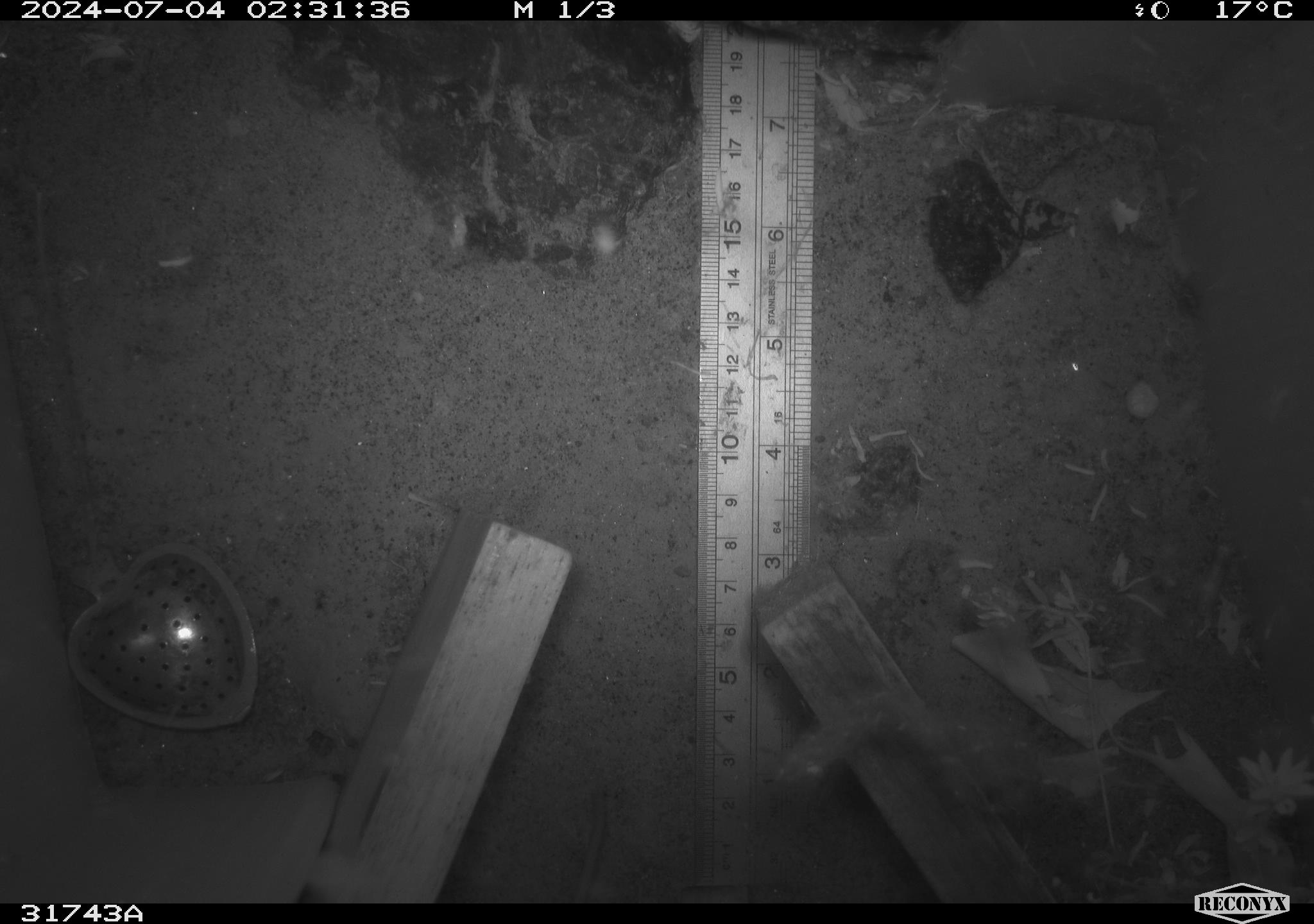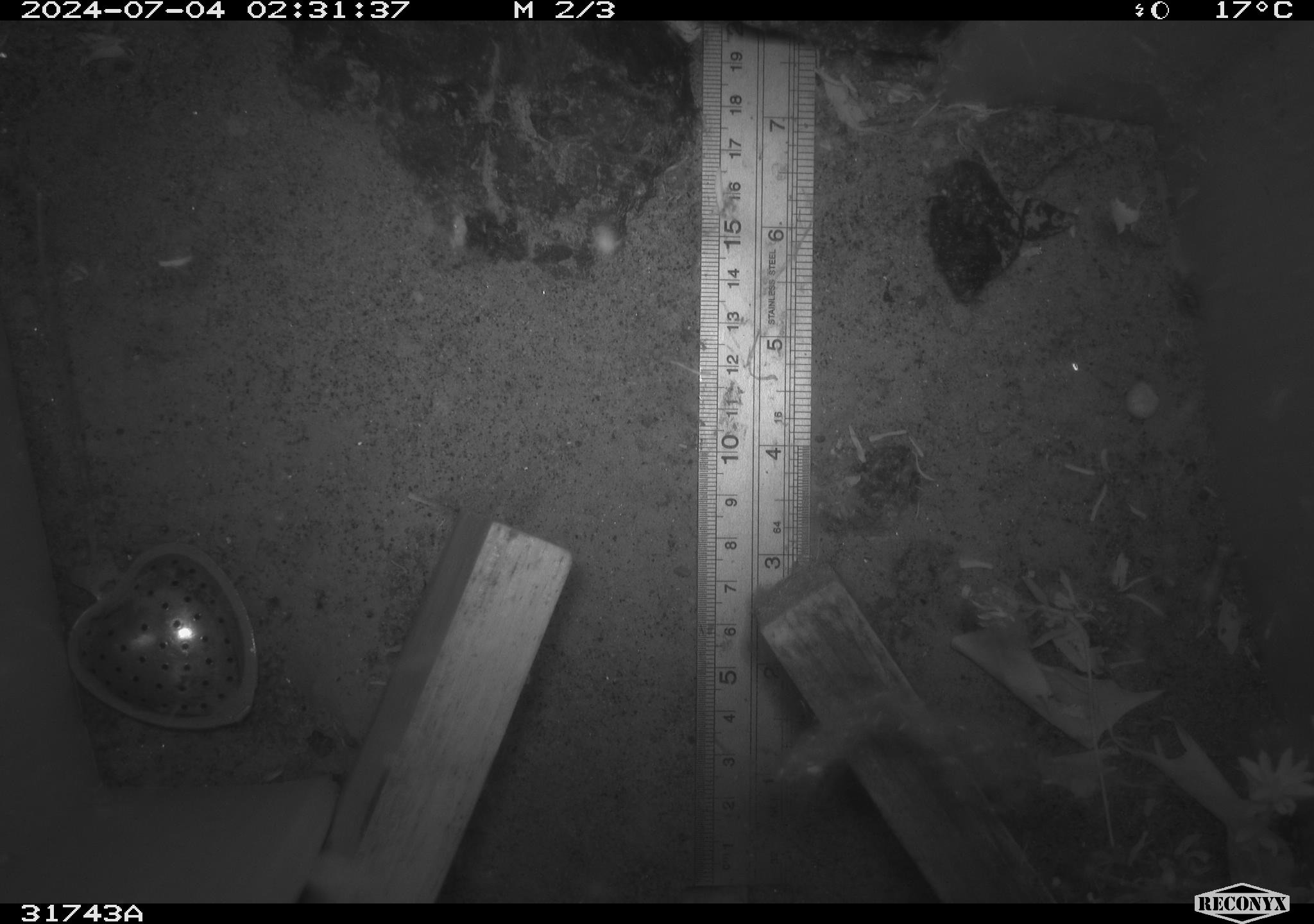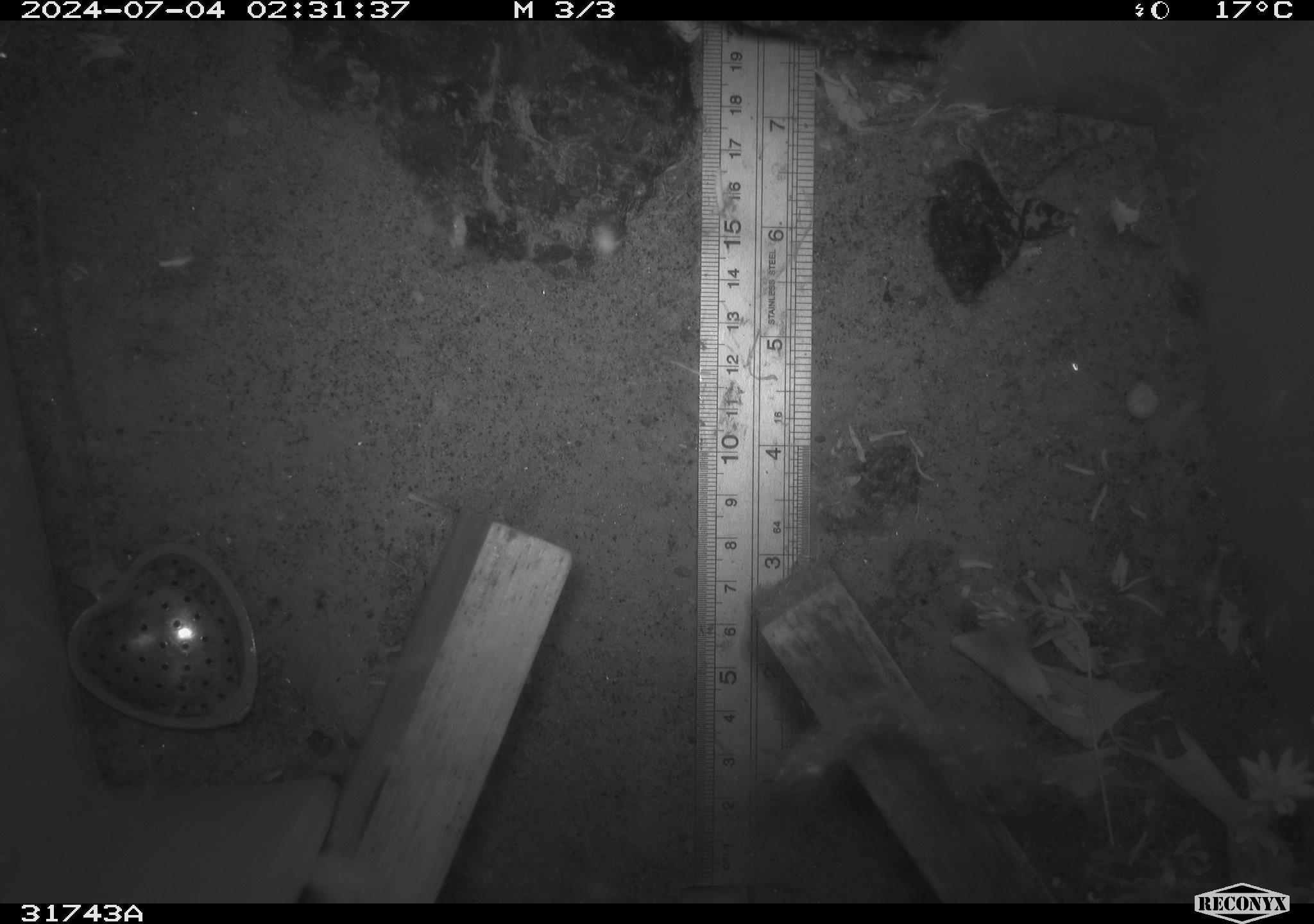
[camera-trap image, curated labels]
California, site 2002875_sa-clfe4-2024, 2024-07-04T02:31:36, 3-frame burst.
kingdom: Animalia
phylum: Chordata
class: Mammalia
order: Rodentia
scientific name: Rodentia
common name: mouse species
Mouse species (Rodentia).